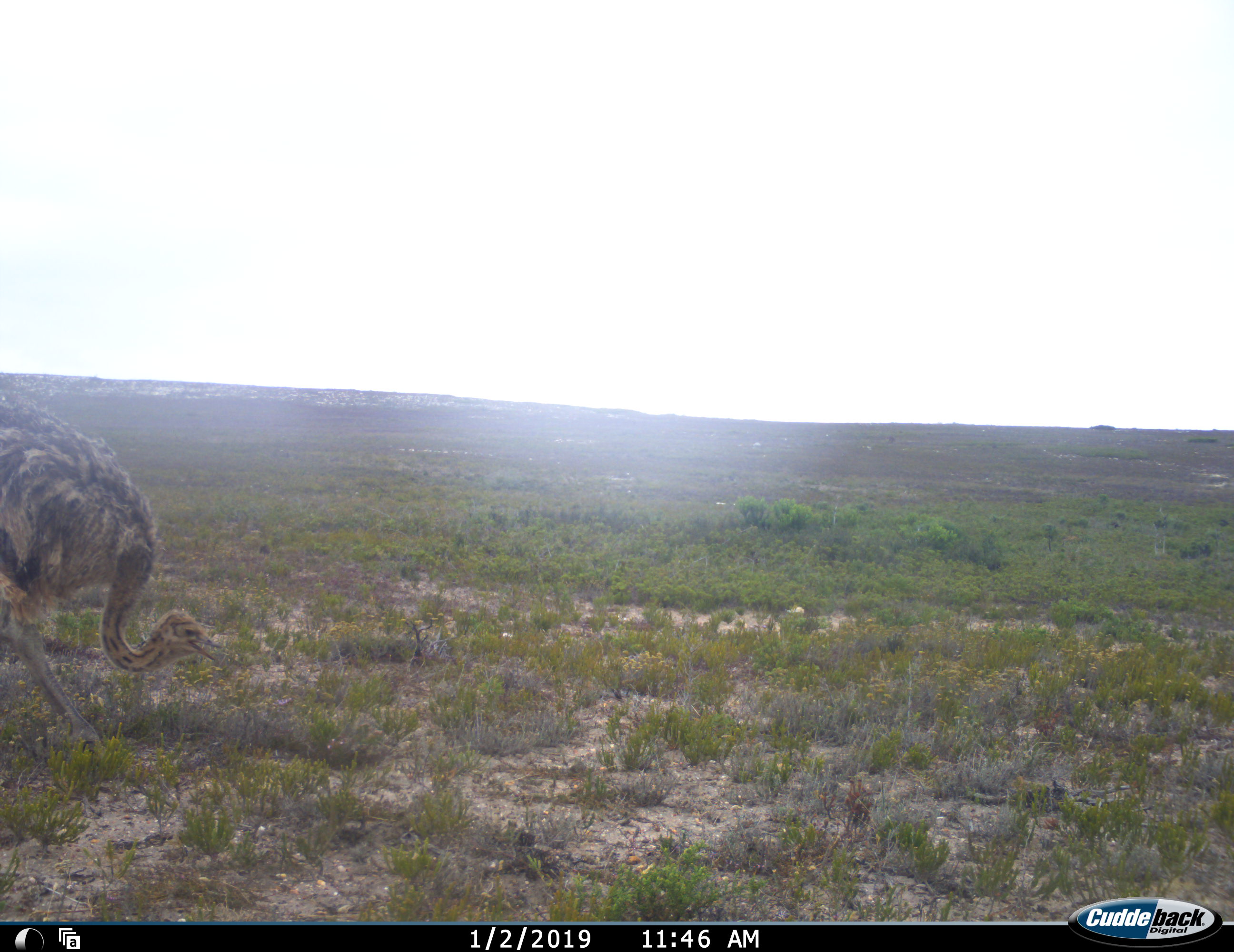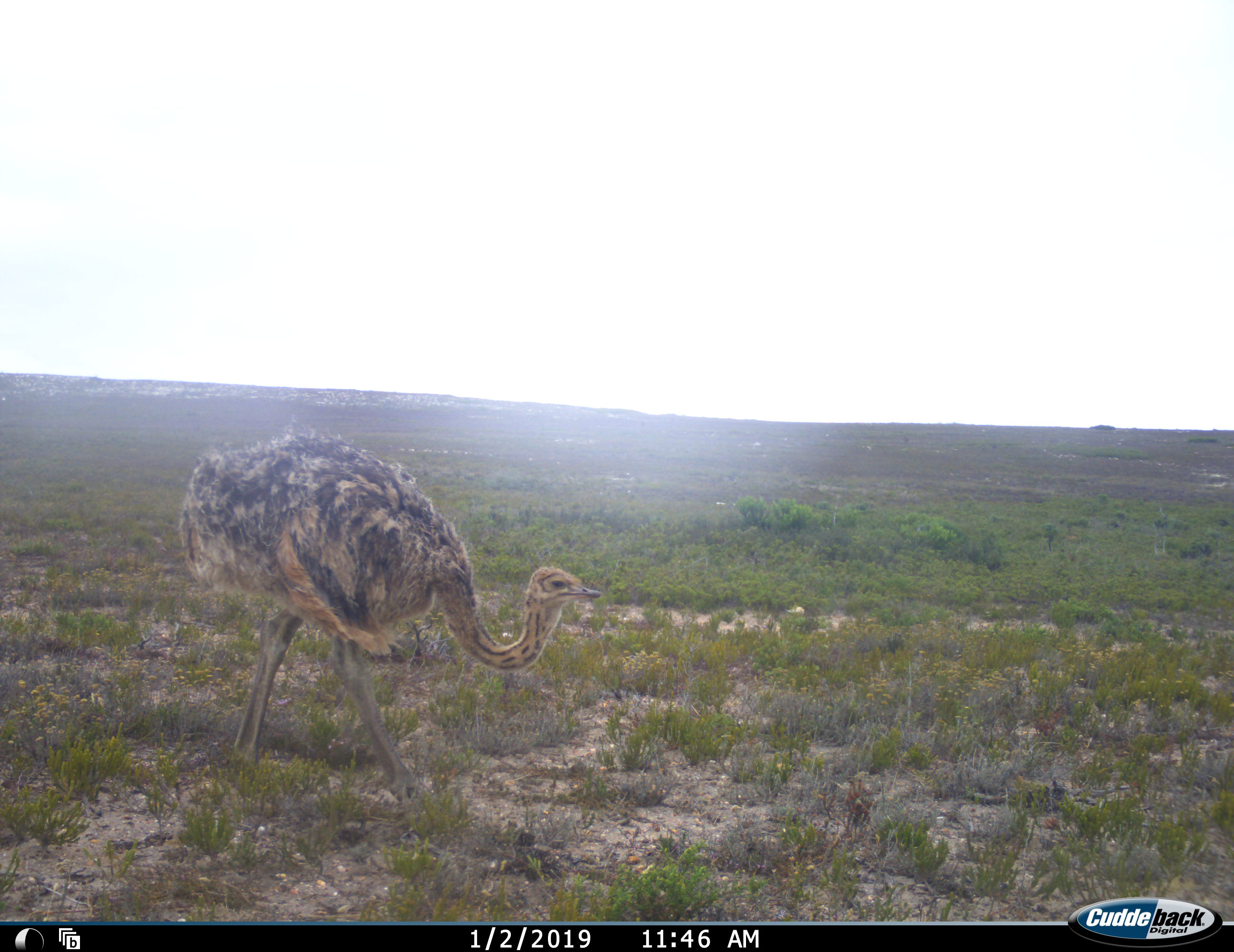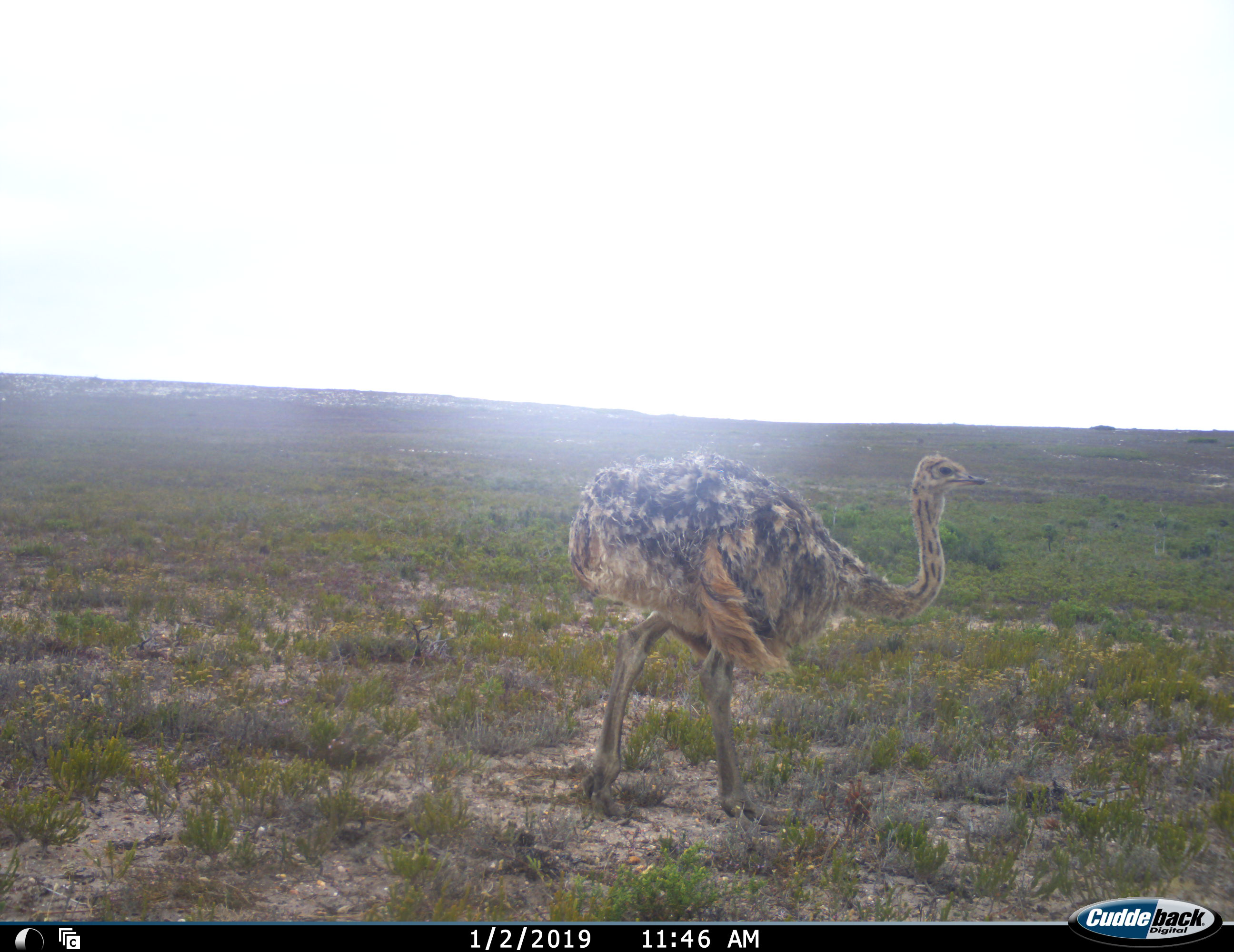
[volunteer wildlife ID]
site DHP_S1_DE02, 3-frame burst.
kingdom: Animalia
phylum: Chordata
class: Aves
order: Struthioniformes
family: Struthionidae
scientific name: Struthionidae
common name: ostrich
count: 1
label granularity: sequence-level